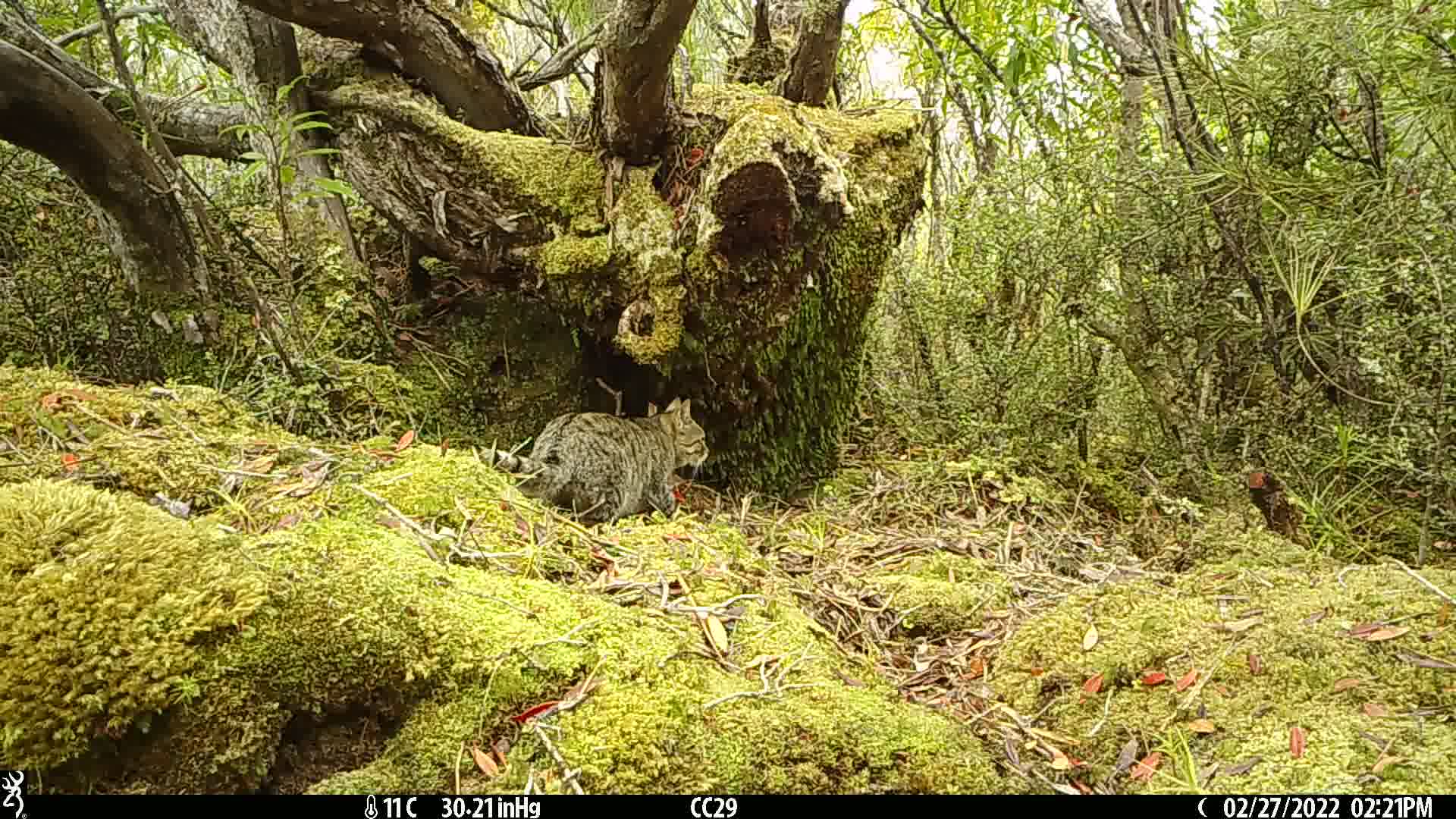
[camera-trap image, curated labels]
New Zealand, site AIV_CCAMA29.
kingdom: Animalia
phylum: Chordata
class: Mammalia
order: Carnivora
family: Felidae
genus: Felis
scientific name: Felis catus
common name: domestic cat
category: cat